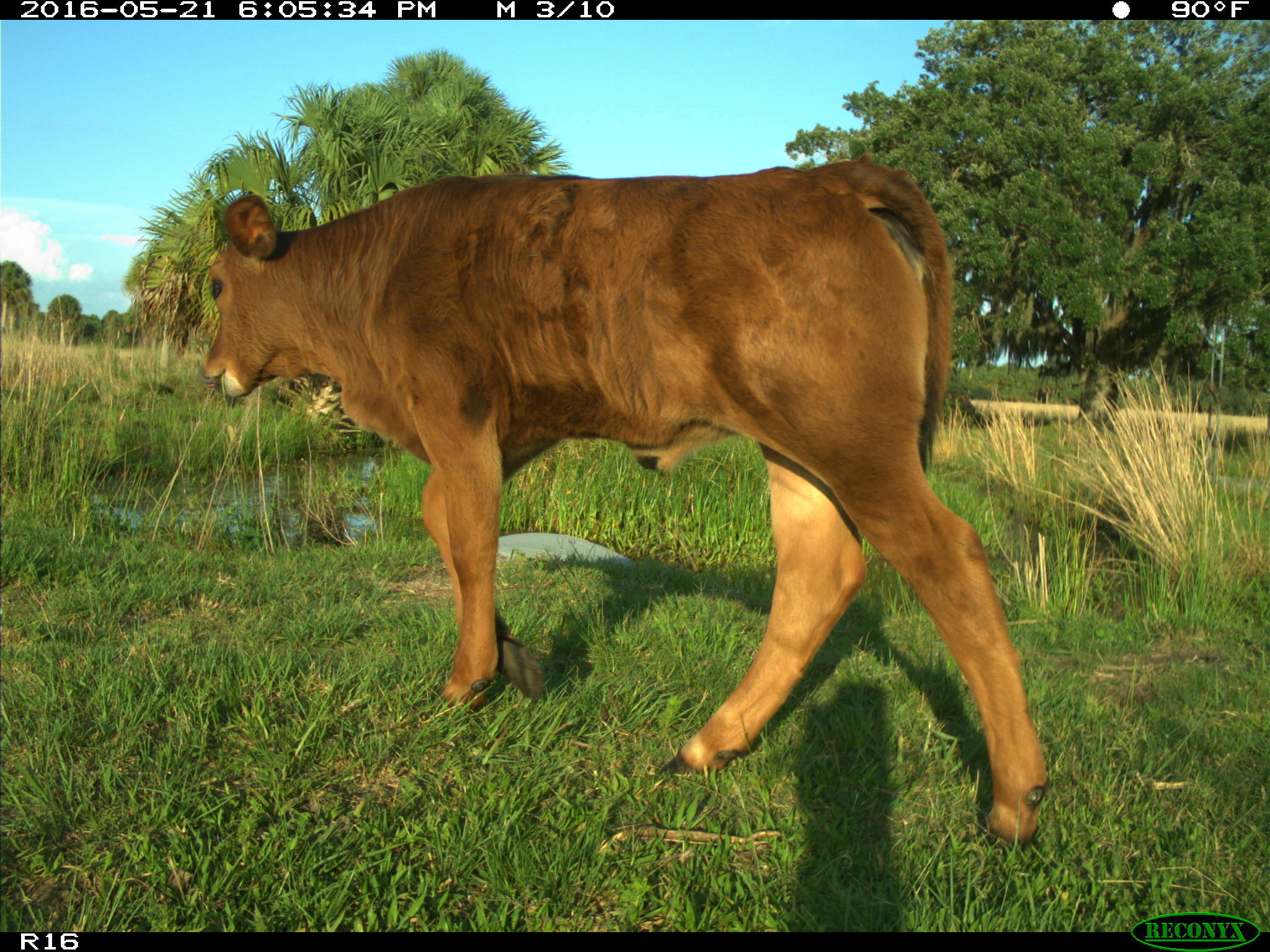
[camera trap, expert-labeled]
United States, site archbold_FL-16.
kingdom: Animalia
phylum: Chordata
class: Mammalia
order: Artiodactyla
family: Bovidae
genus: Bos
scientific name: Bos taurus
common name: domestic cow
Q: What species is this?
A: Bos taurus (domestic cow).